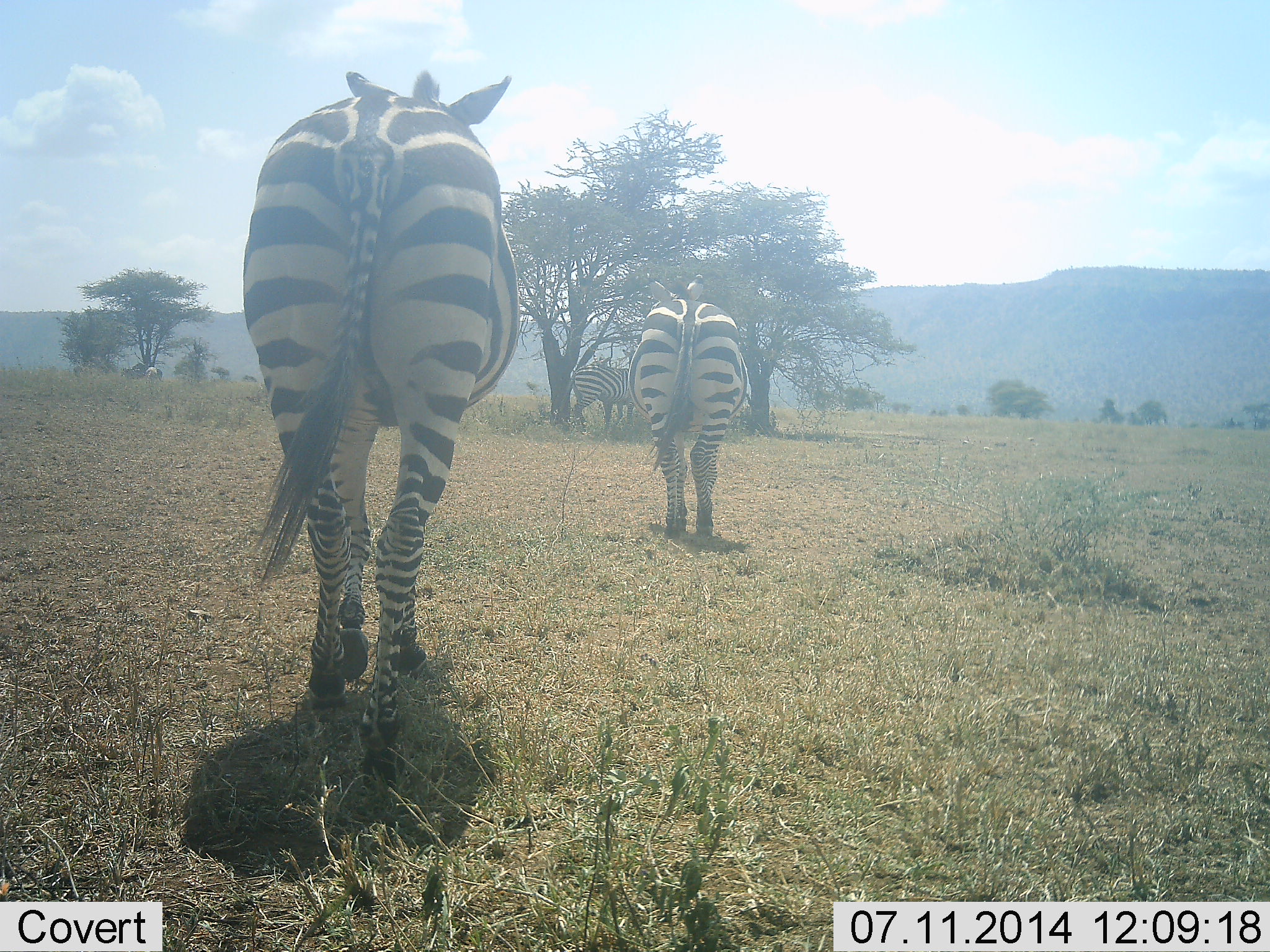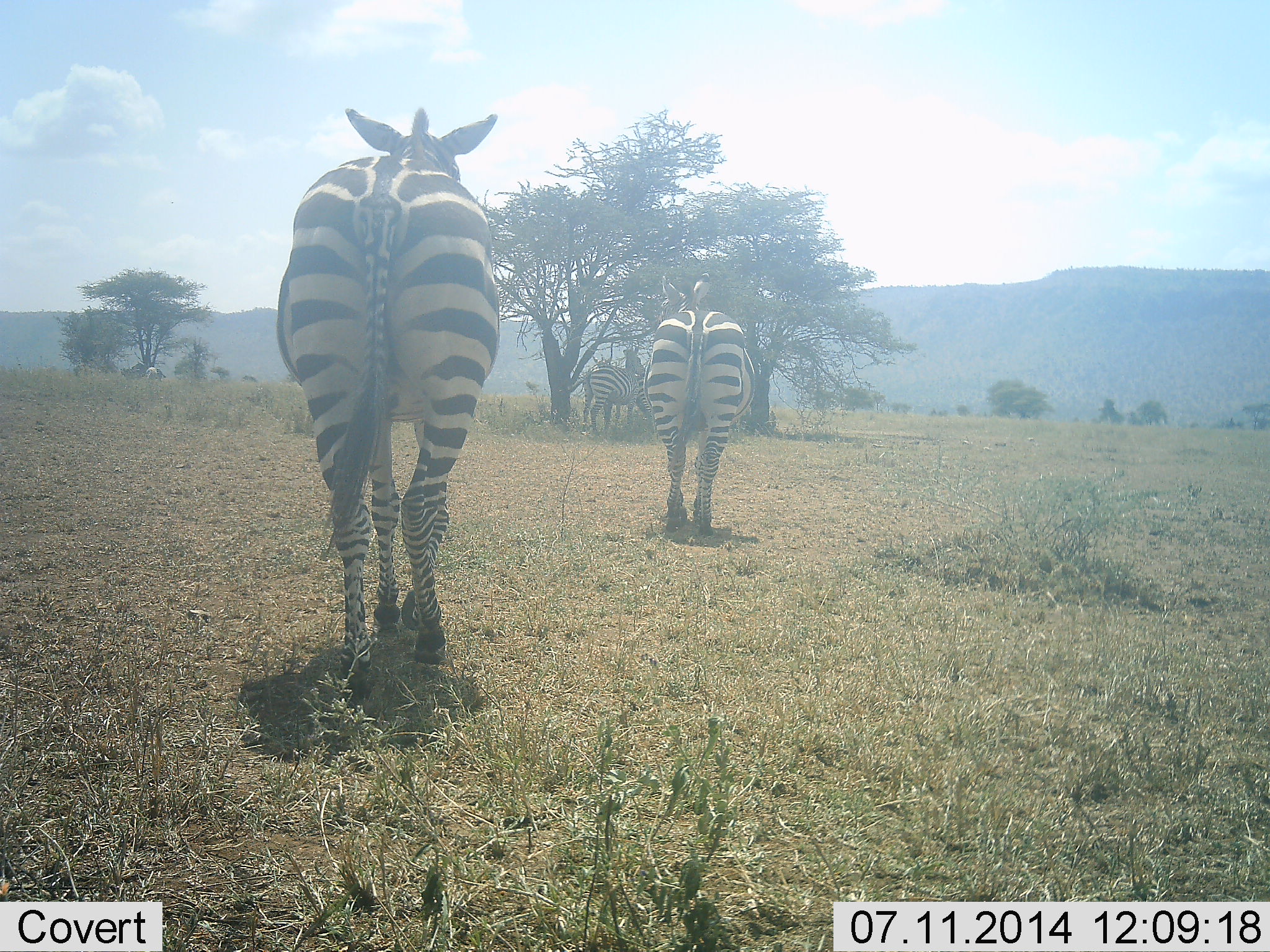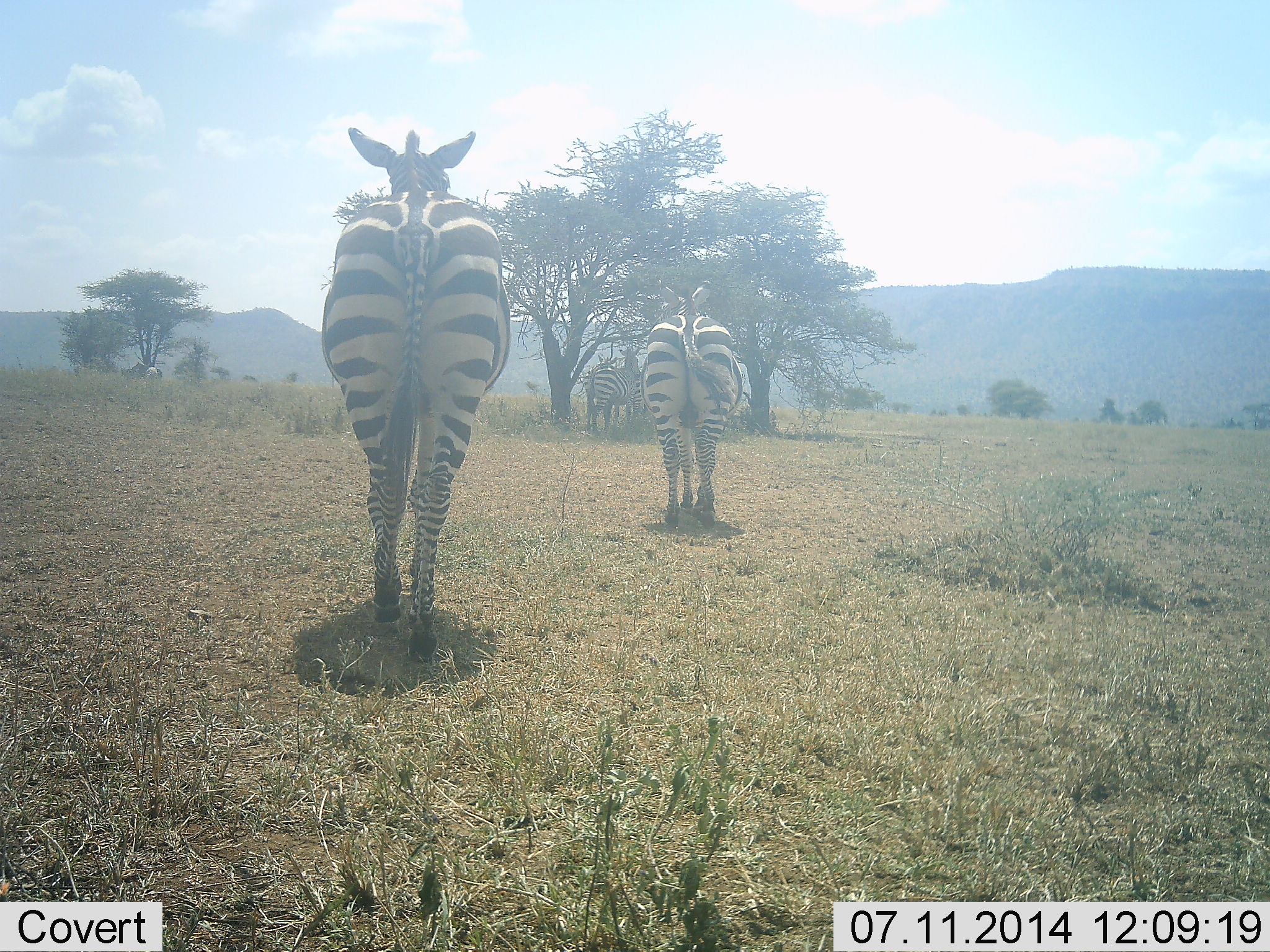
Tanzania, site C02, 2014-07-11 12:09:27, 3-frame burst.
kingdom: Animalia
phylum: Chordata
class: Mammalia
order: Perissodactyla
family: Equidae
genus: Equus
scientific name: Equus quagga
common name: plains zebra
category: zebra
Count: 4.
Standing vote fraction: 40%.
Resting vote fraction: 0%.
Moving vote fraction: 100%.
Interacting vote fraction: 0%.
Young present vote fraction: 0%.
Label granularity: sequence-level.